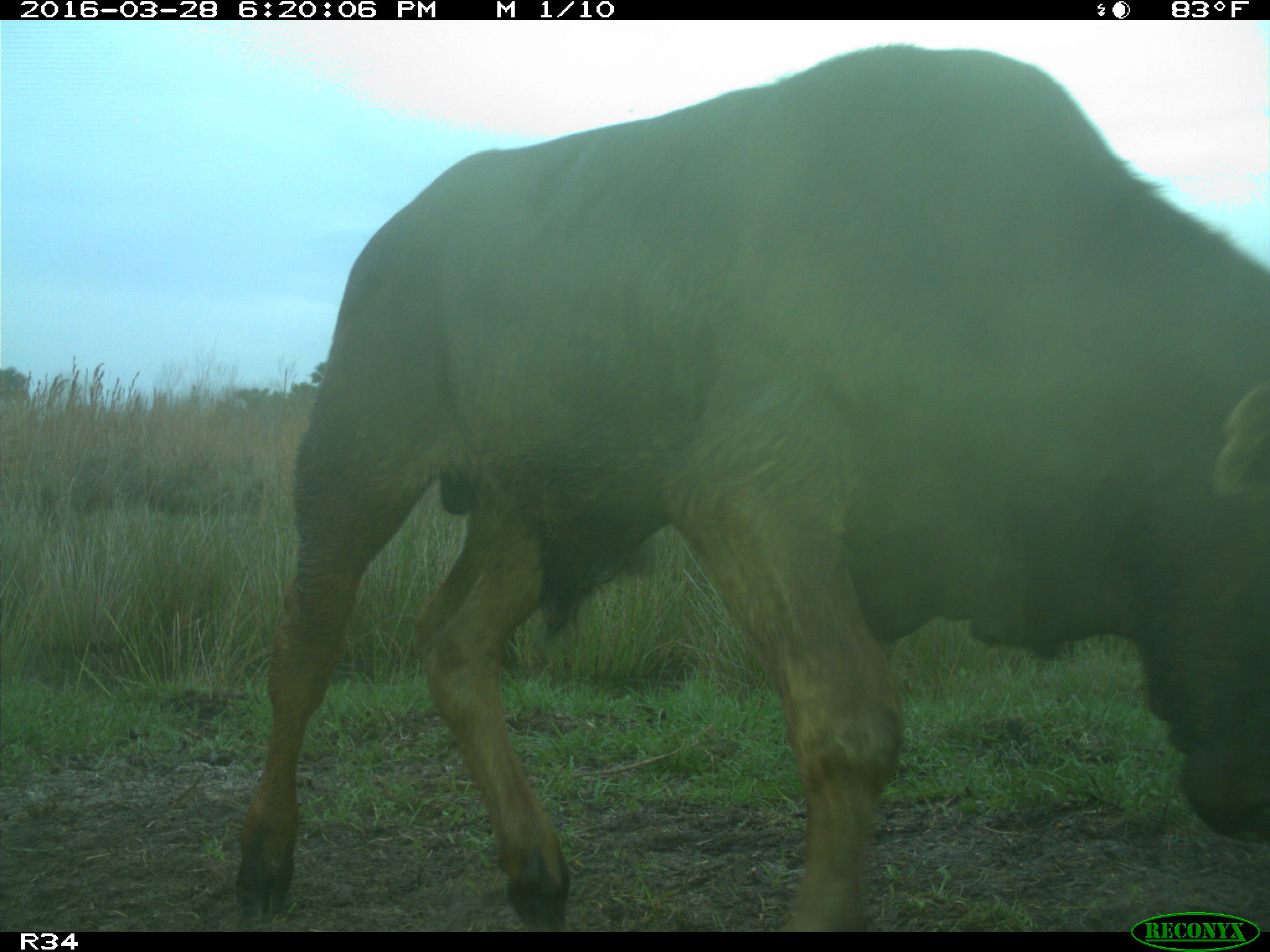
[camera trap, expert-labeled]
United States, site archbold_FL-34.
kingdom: Animalia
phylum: Chordata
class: Mammalia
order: Artiodactyla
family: Bovidae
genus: Bos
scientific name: Bos taurus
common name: domestic cow